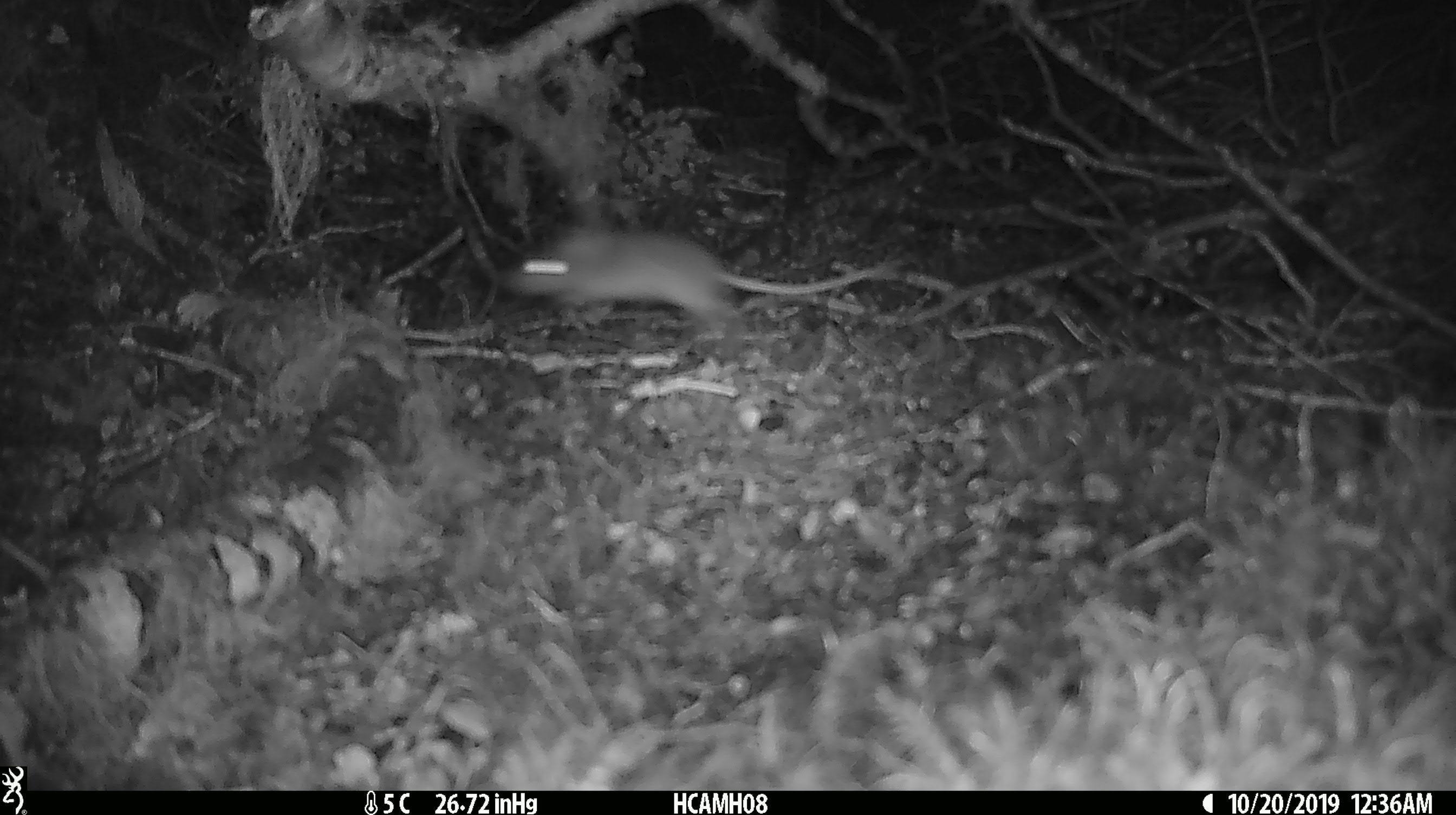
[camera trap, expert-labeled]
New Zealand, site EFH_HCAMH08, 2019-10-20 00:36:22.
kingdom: Animalia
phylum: Chordata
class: Mammalia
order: Rodentia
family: Muridae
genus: Mus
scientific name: Mus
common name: mouse